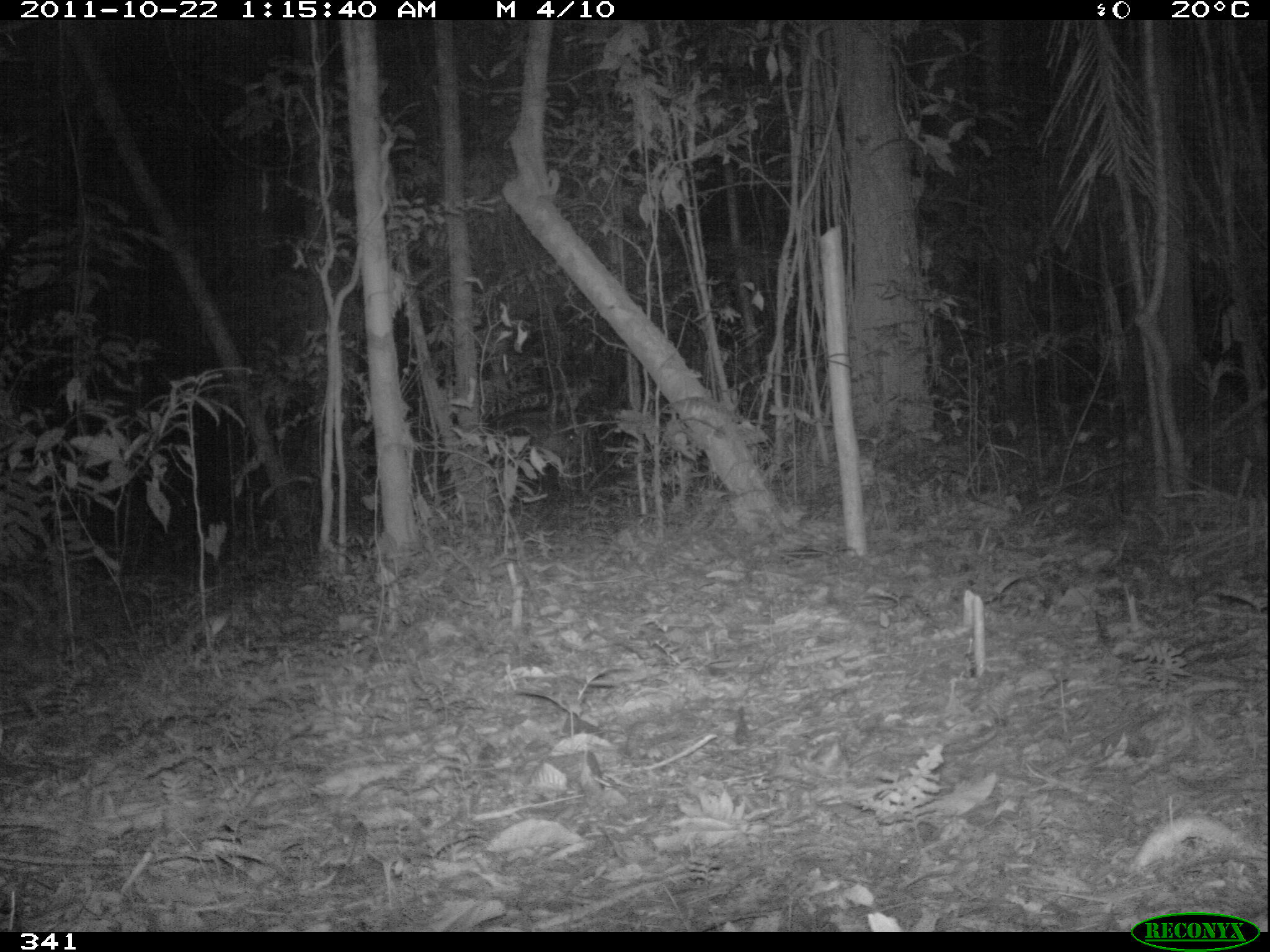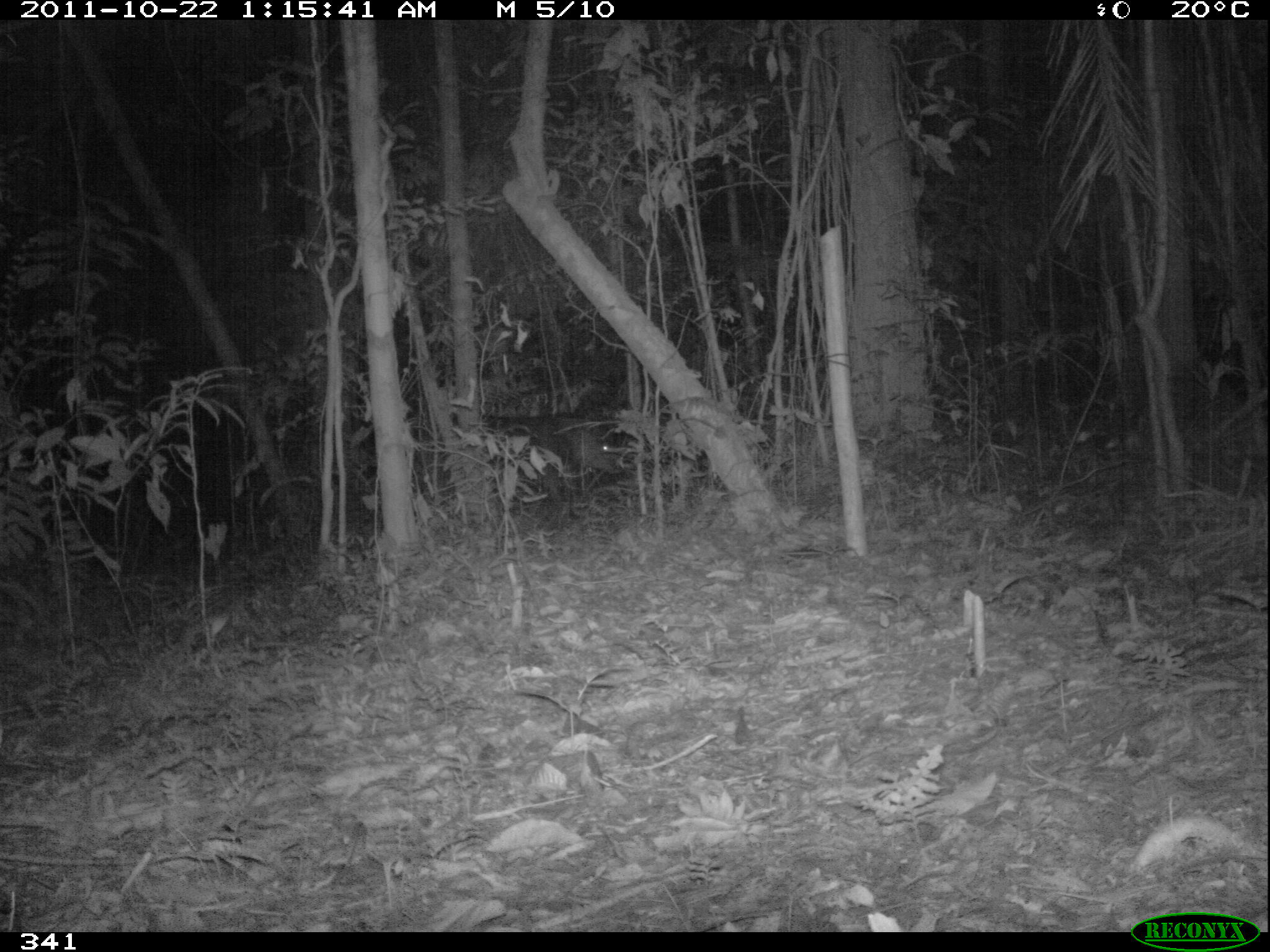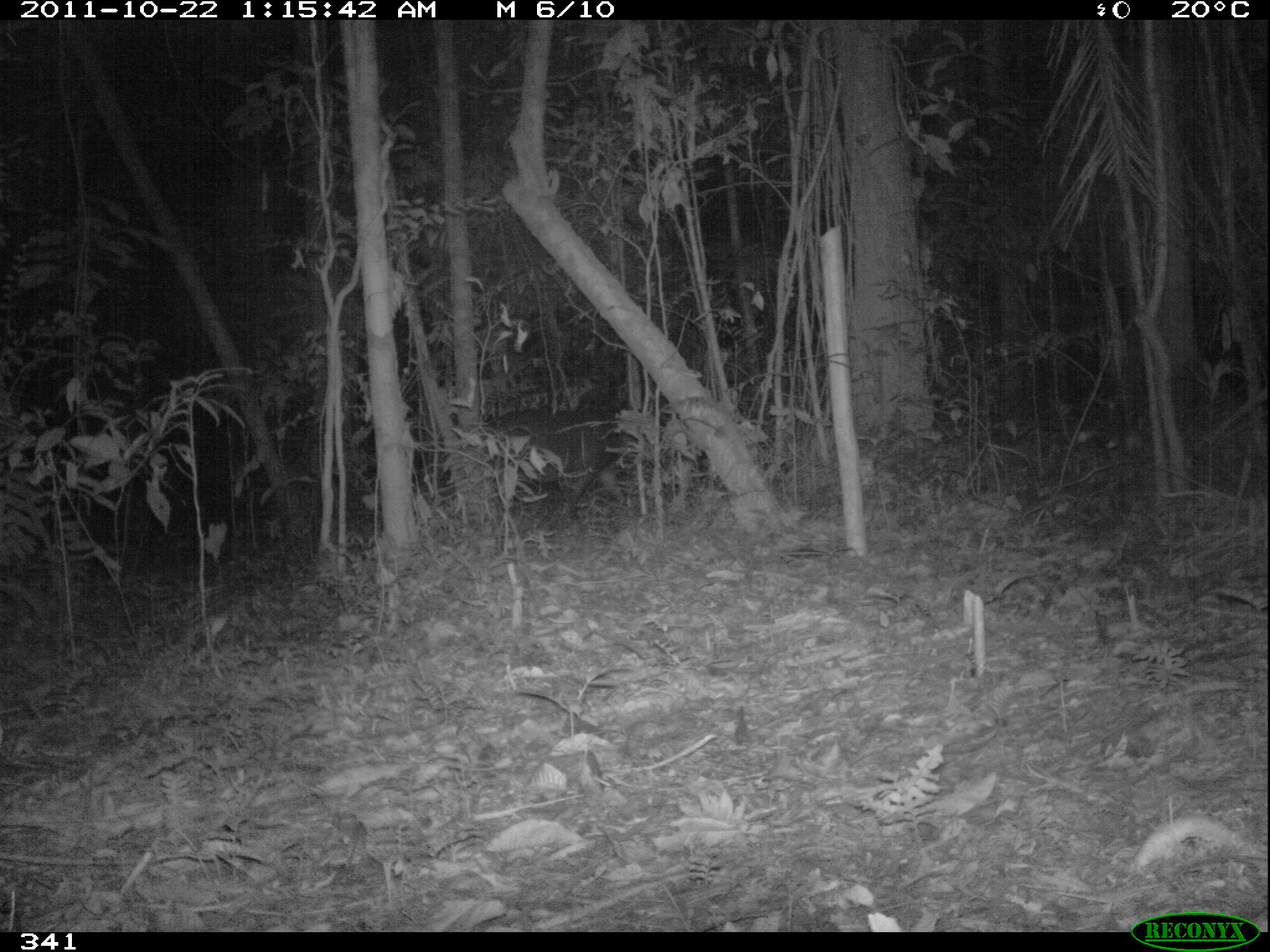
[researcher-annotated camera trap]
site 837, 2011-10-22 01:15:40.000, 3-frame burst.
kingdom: Animalia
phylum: Chordata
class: Mammalia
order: Perissodactyla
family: Tapiridae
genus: Tapirus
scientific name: Tapirus terrestris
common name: south american tapir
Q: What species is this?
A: Tapirus terrestris (south american tapir).